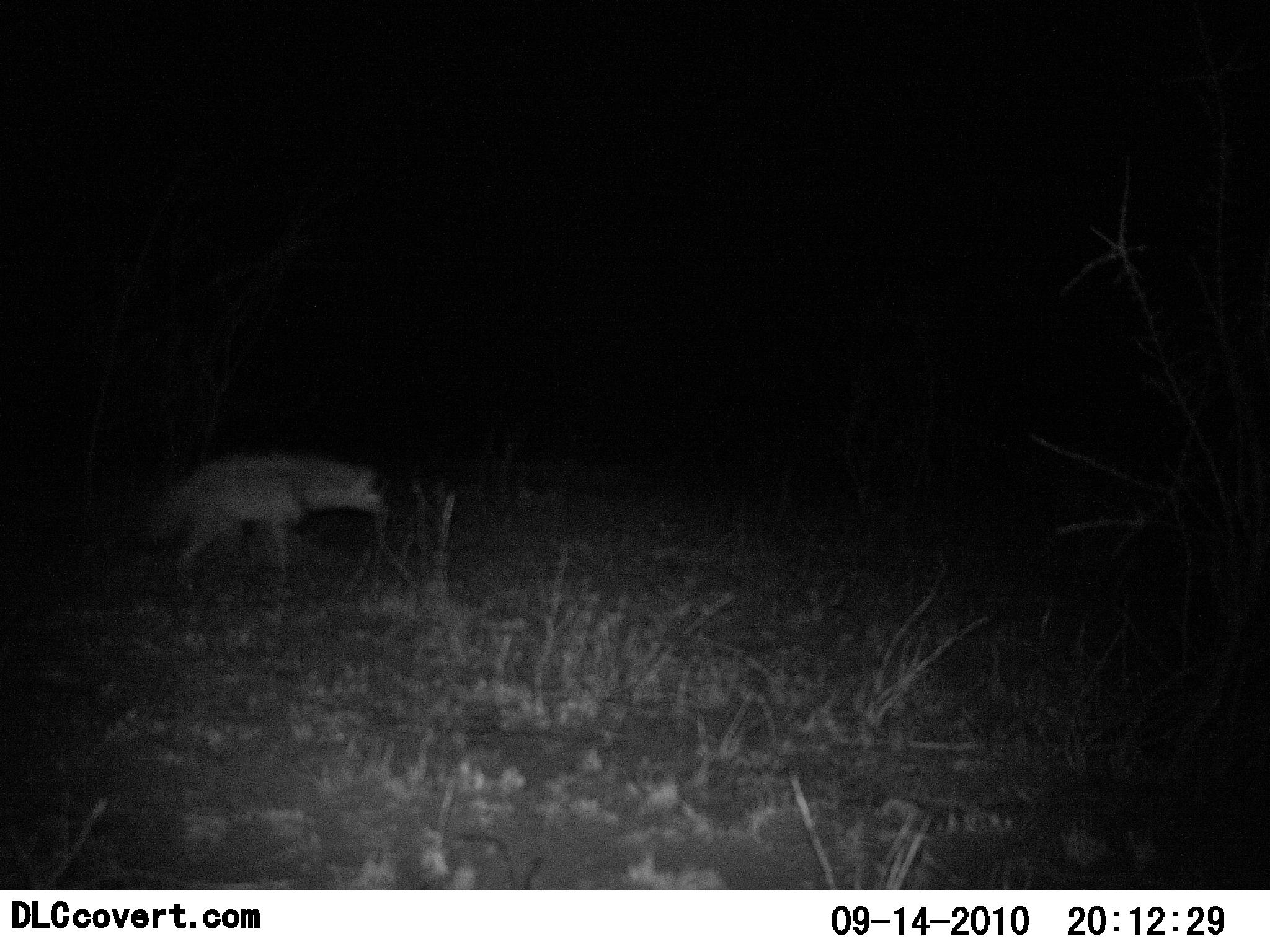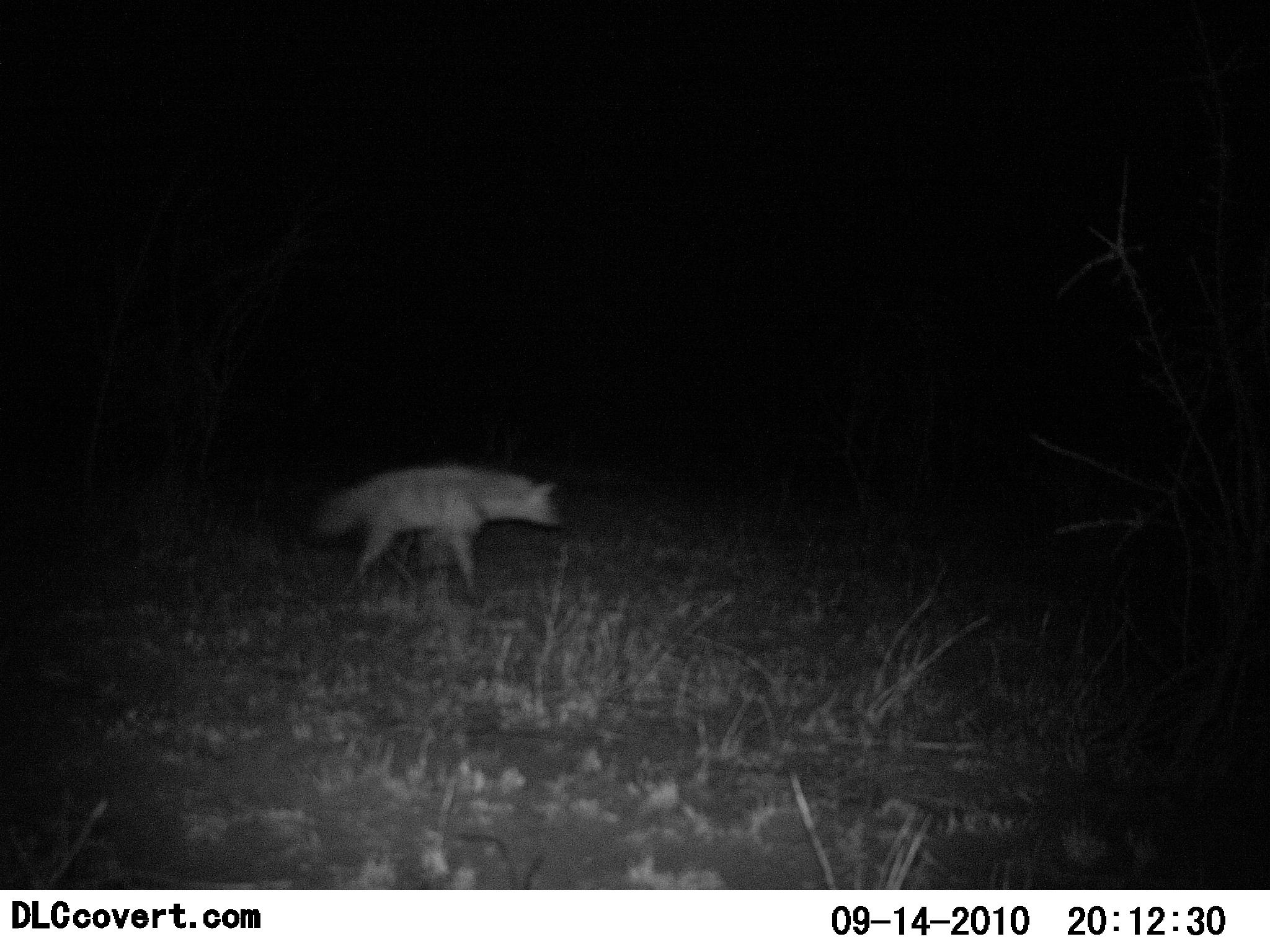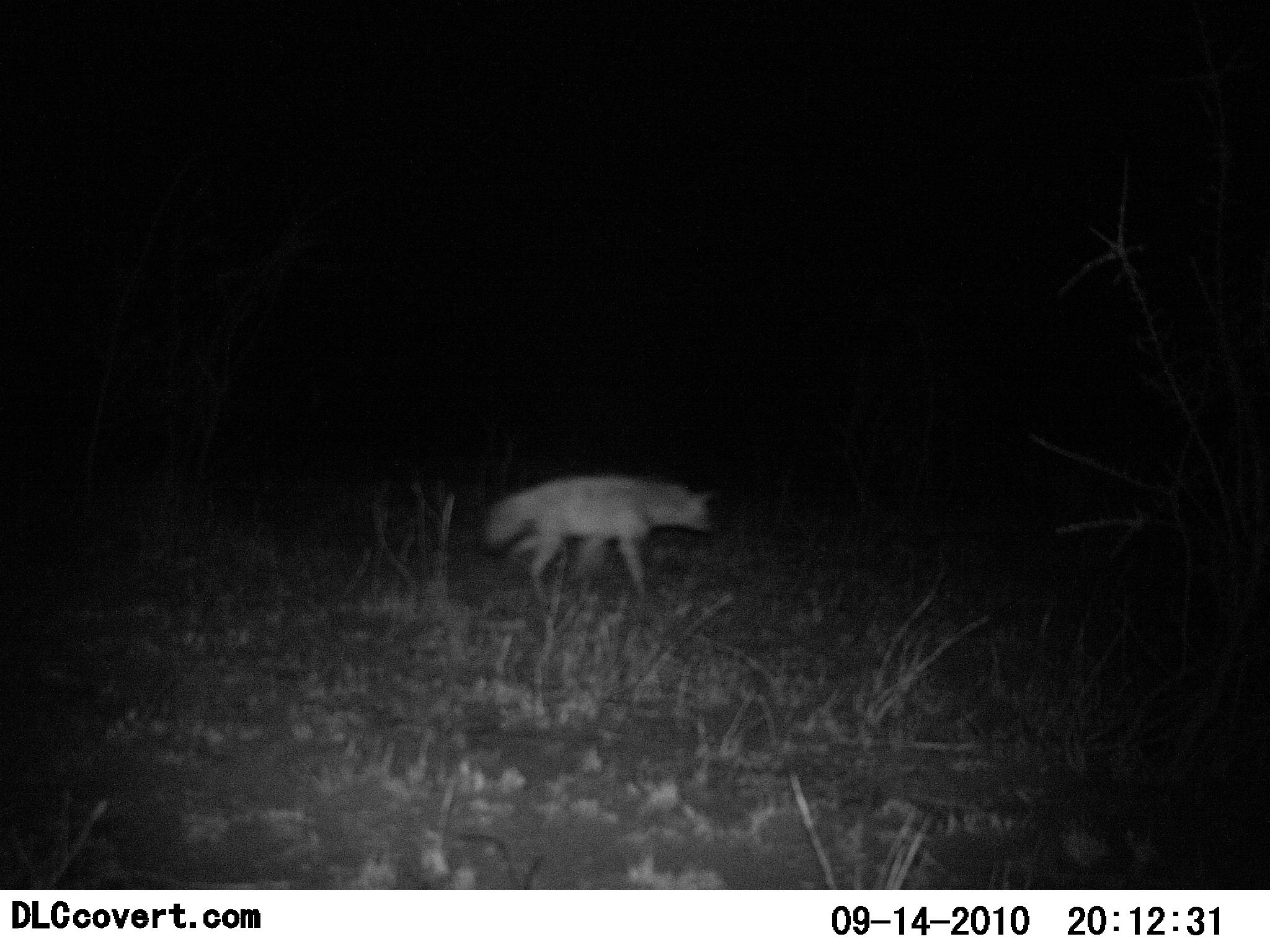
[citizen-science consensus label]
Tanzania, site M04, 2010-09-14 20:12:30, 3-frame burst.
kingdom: Animalia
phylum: Chordata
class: Mammalia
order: Carnivora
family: Hyaenidae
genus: Crocuta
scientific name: Crocuta crocuta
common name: spotted hyena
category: hyenaspotted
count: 1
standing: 0%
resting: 0%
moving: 100%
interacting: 0%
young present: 0%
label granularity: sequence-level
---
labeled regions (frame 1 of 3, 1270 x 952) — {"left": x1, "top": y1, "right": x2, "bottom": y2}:
animal: {"left": 146, "top": 452, "right": 385, "bottom": 600}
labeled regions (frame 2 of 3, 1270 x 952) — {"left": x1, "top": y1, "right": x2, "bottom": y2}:
animal: {"left": 315, "top": 462, "right": 562, "bottom": 606}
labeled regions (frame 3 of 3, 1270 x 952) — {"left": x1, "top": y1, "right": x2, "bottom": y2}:
animal: {"left": 482, "top": 475, "right": 717, "bottom": 607}